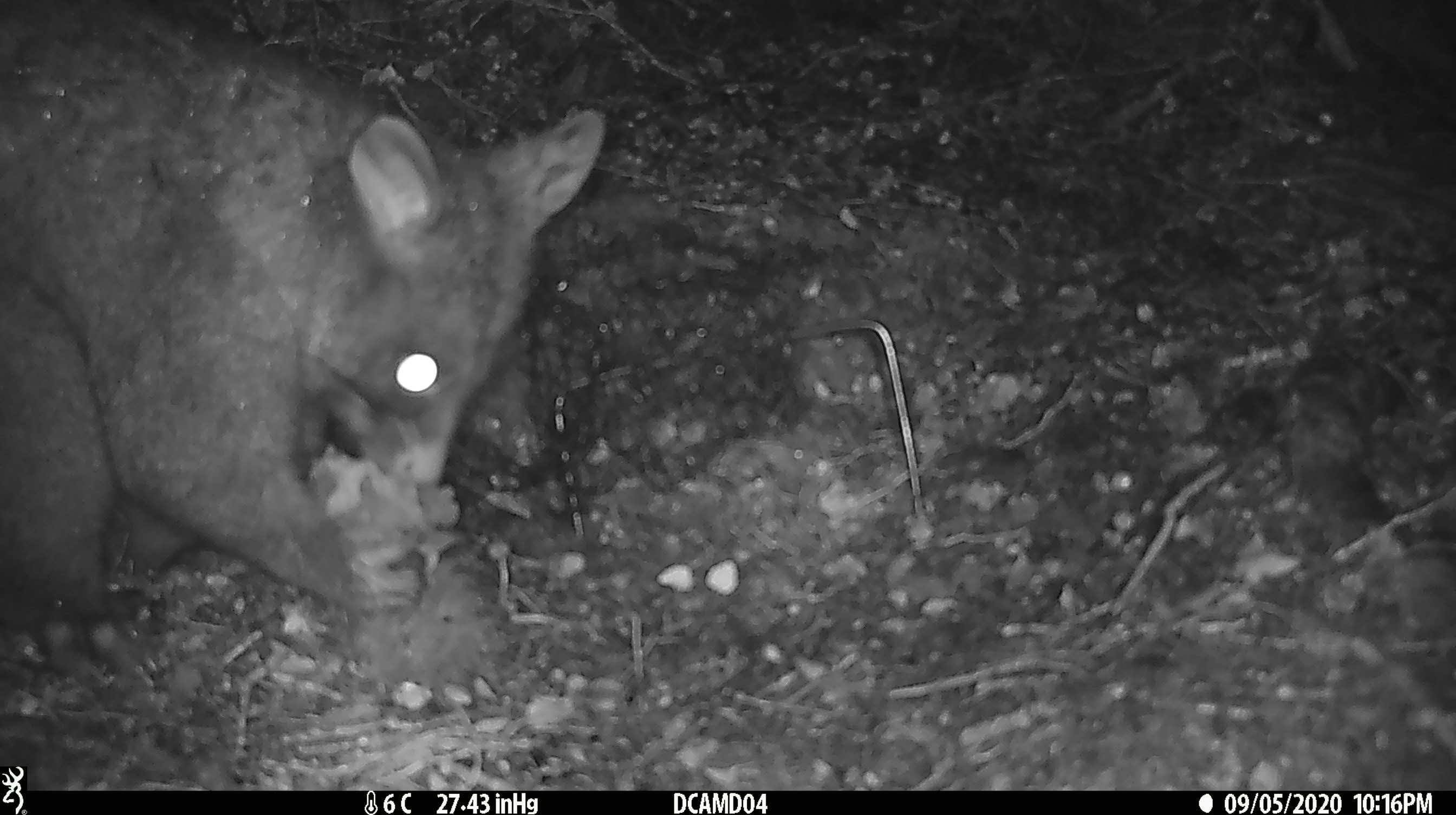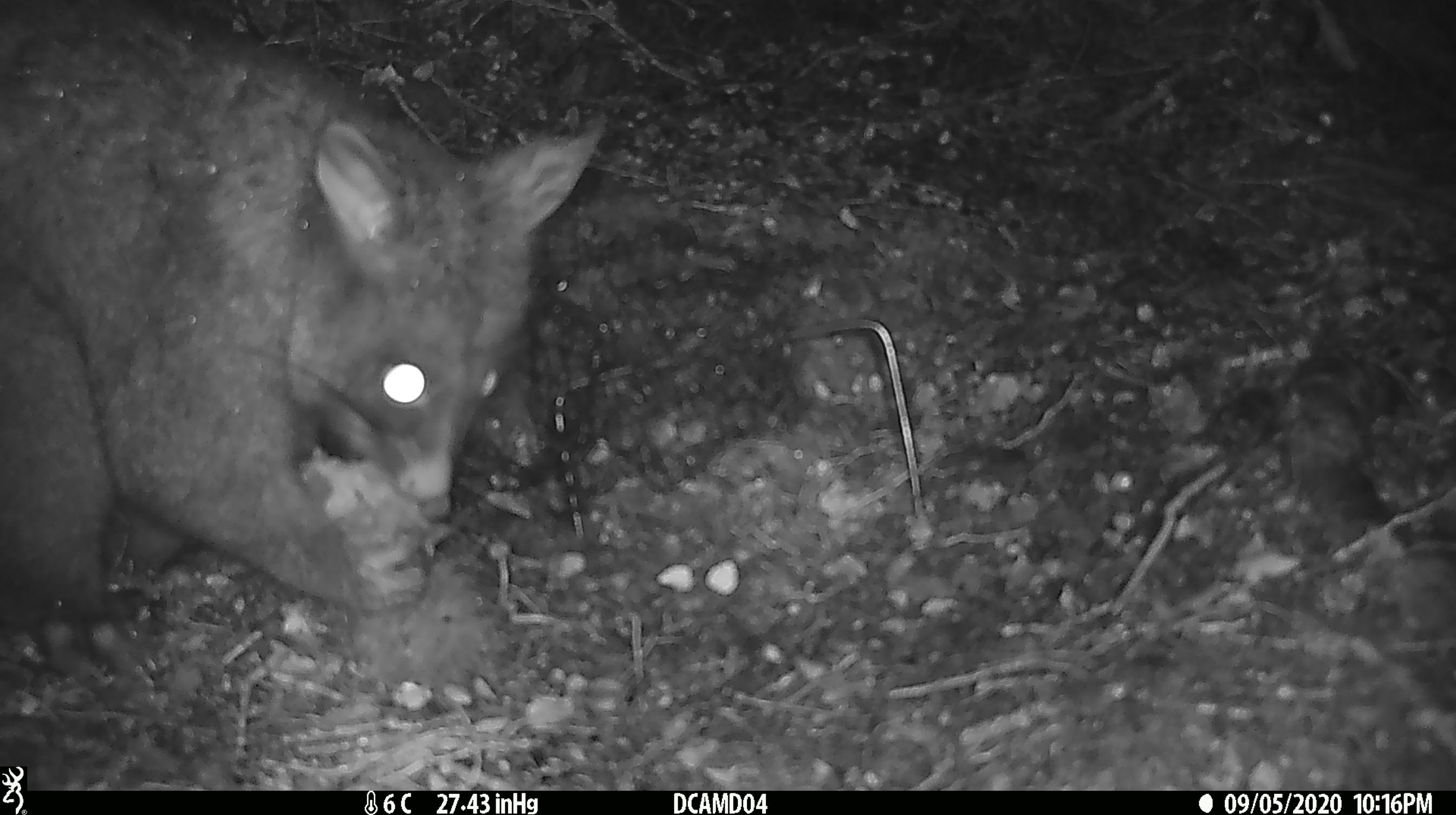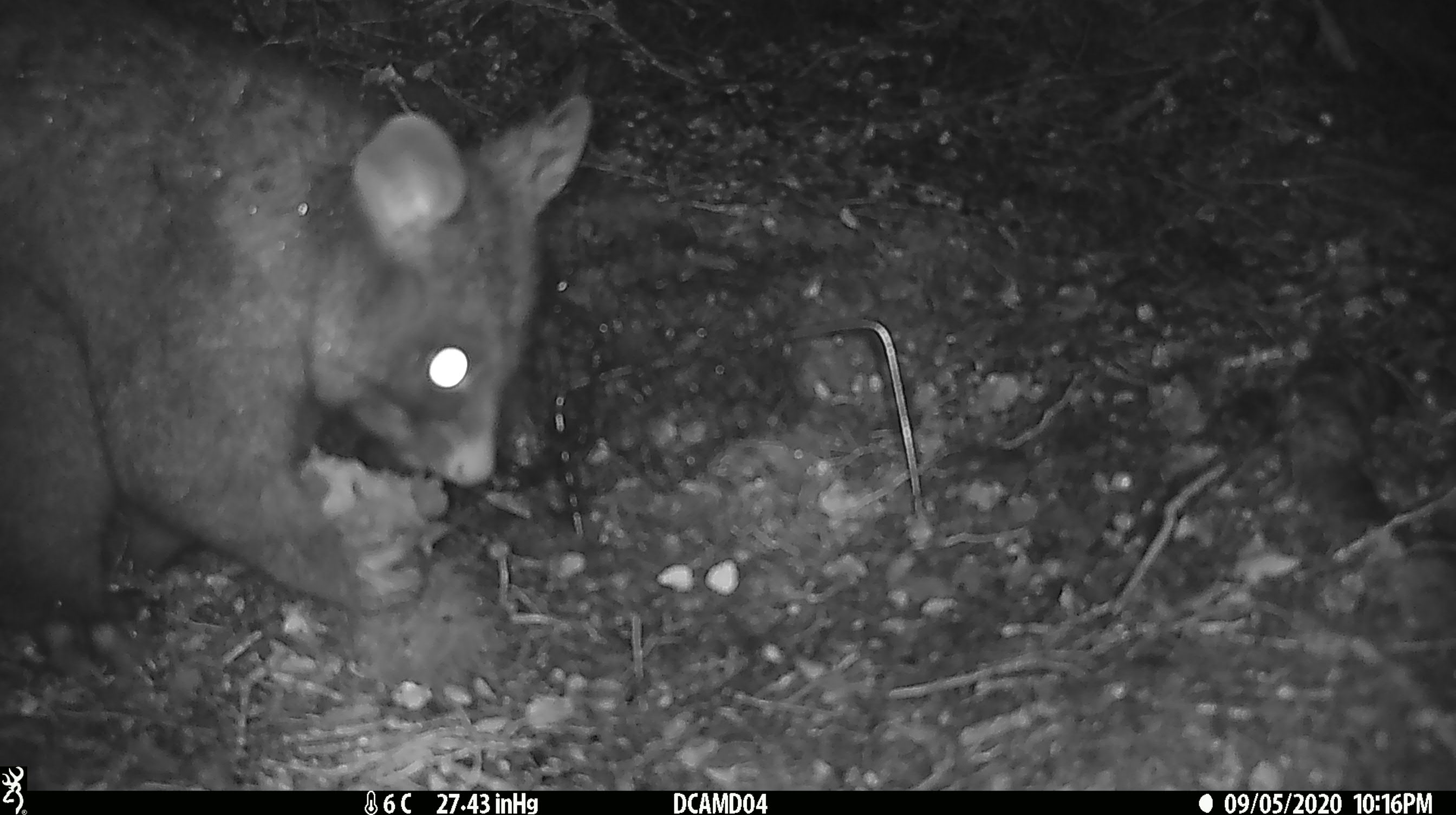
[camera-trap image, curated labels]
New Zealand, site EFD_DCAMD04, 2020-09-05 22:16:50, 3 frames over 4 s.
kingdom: Animalia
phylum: Chordata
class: Mammalia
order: Diprotodontia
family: Phalangeridae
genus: Trichosurus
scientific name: Trichosurus vulpecula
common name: common brushtail possum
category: possum